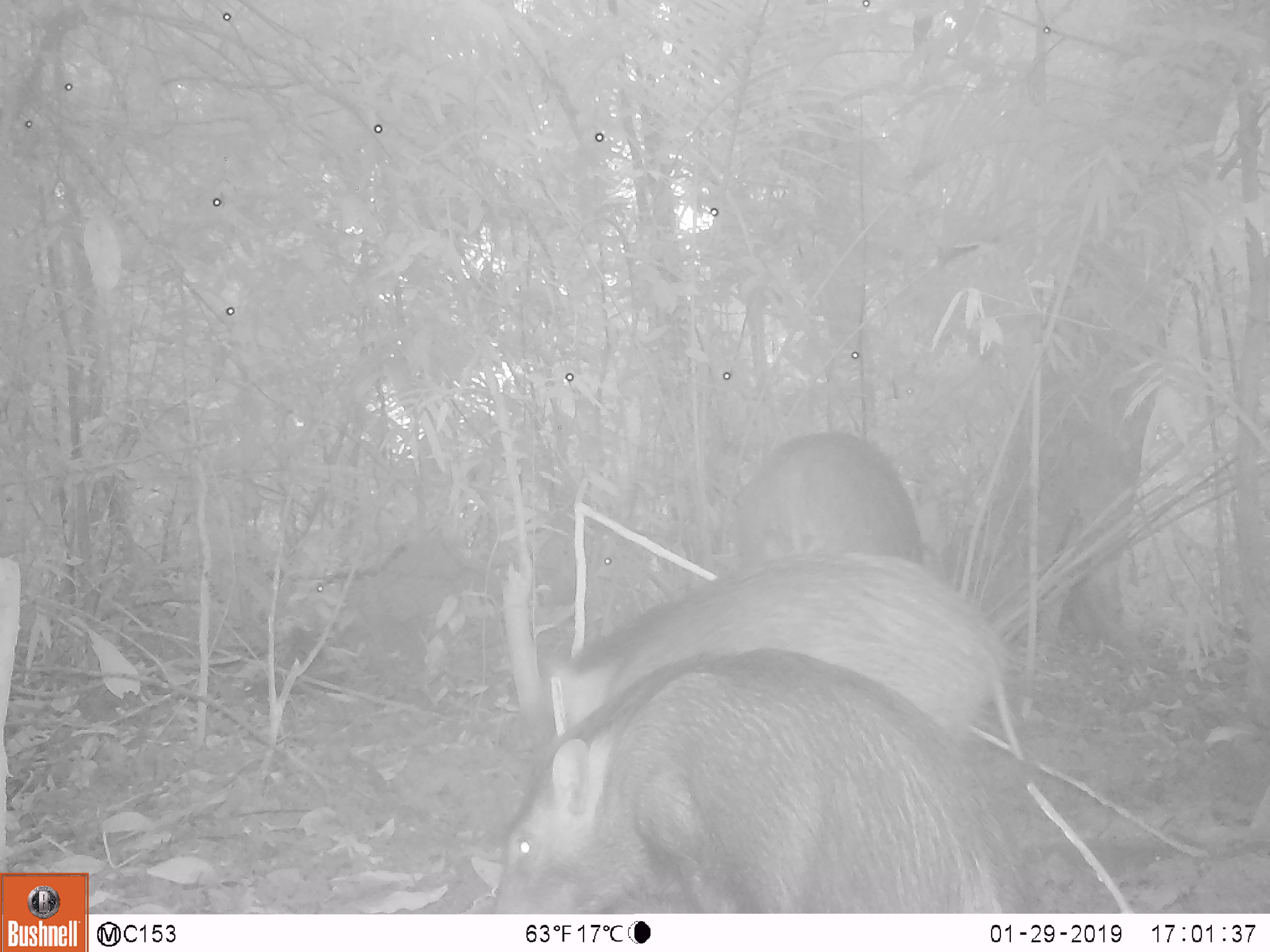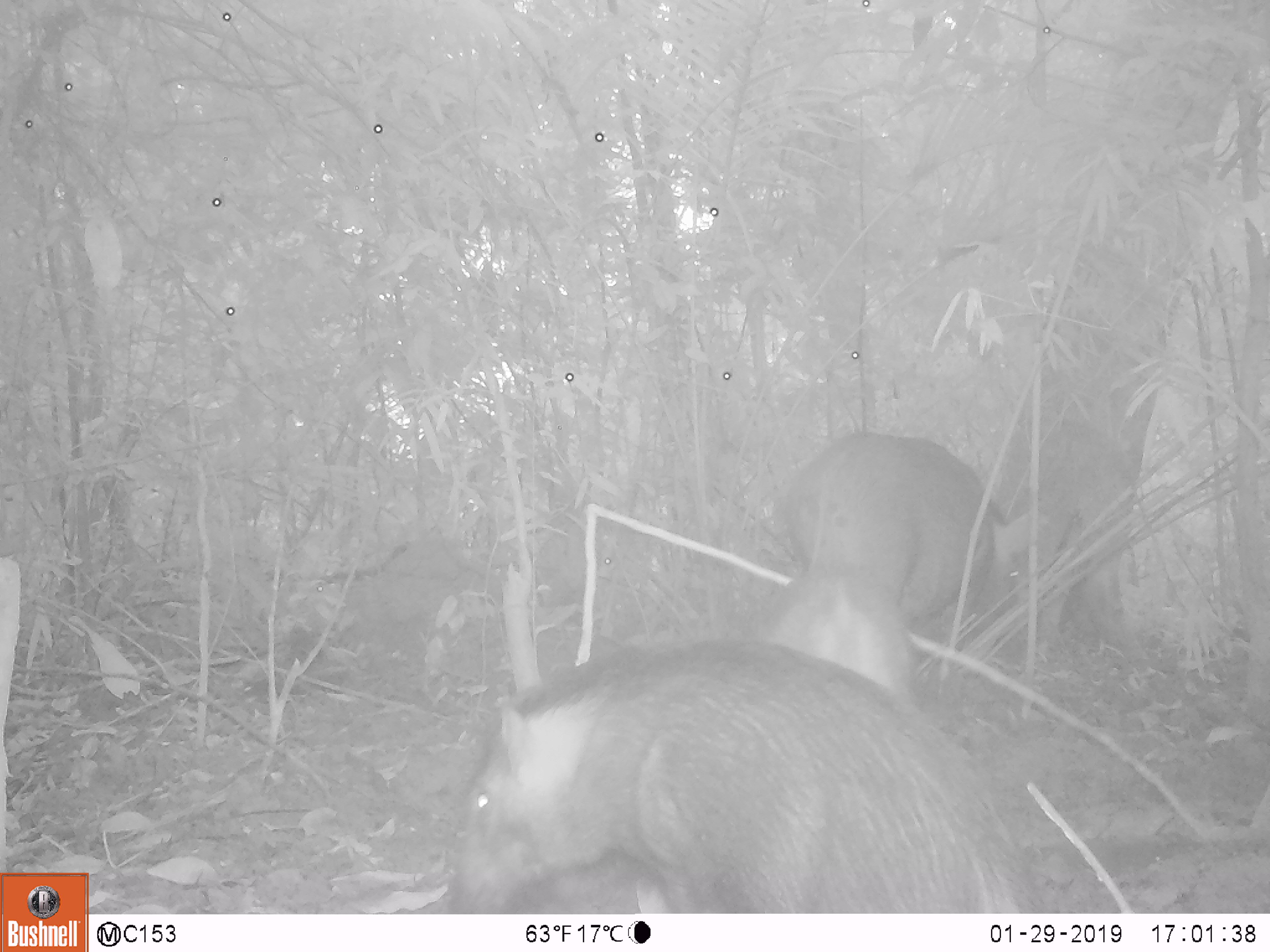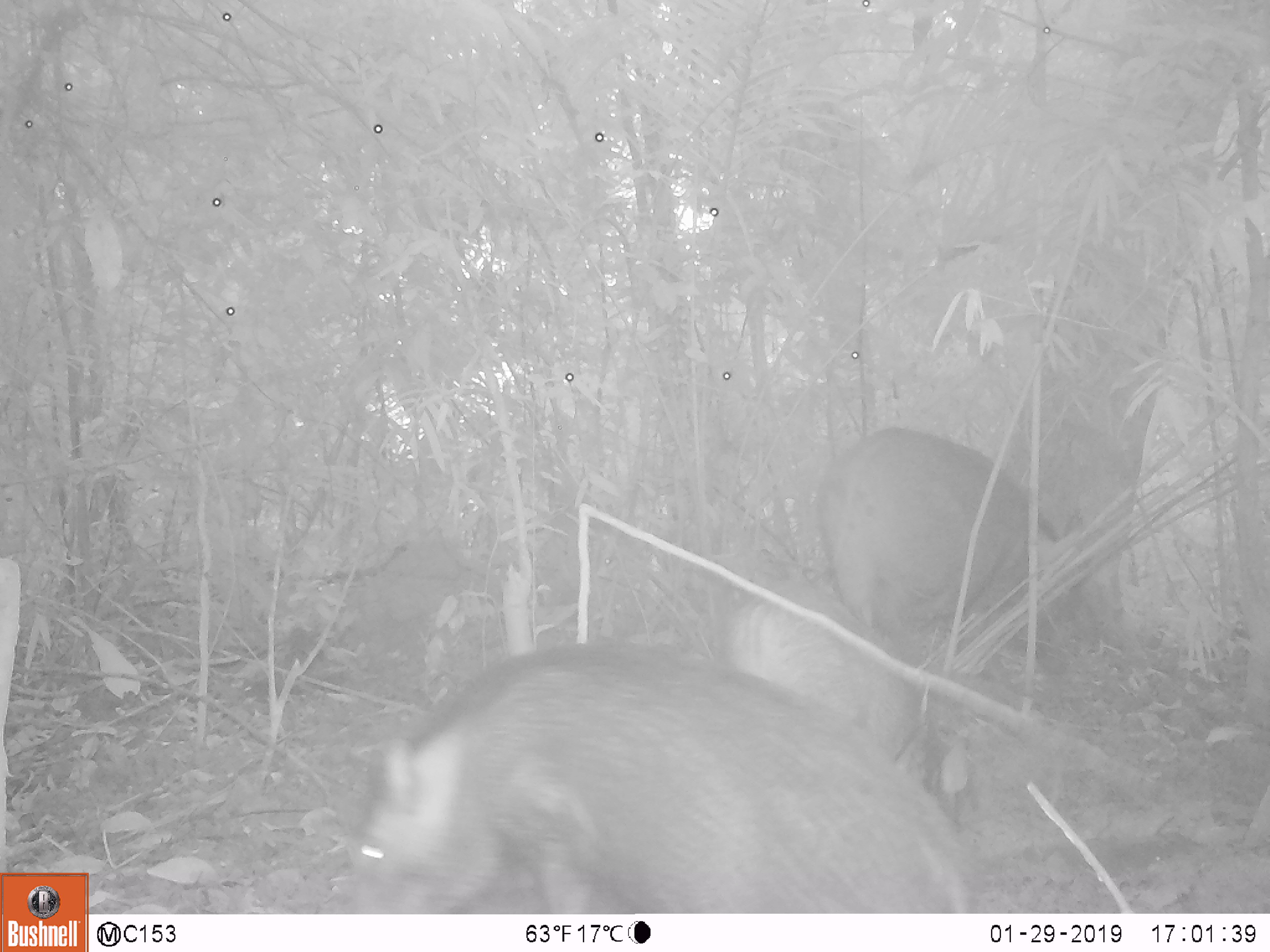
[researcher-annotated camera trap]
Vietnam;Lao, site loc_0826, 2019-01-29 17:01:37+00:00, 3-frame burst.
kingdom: Animalia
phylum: Chordata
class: Mammalia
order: Artiodactyla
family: Suidae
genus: Sus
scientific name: Sus scrofa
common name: eurasian wild pig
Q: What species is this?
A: Eurasian wild pig (Sus scrofa).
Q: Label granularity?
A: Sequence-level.